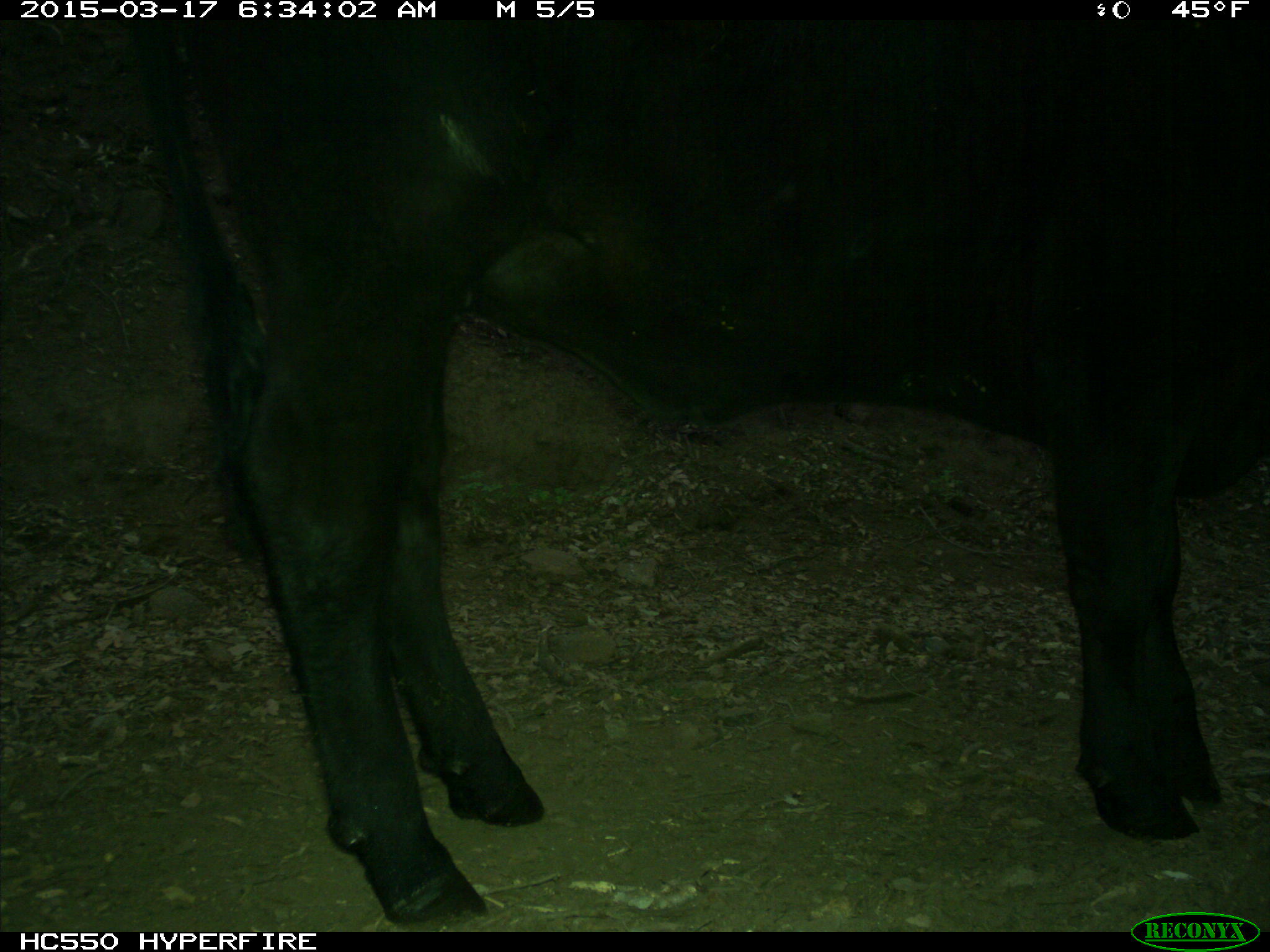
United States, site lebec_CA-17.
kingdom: Animalia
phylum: Chordata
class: Mammalia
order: Artiodactyla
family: Bovidae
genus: Bos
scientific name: Bos taurus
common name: domestic cow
Bos taurus (domestic cow).